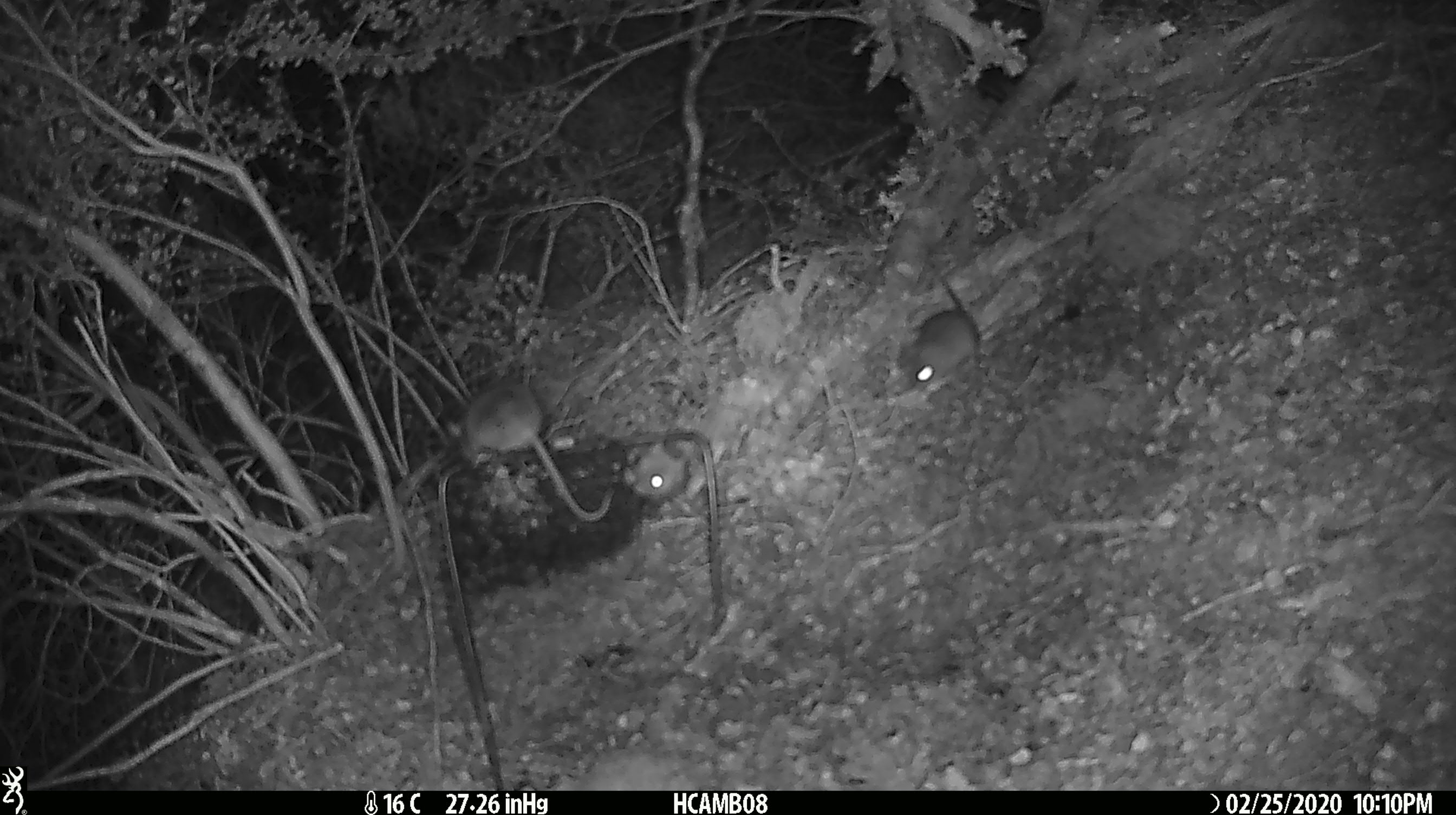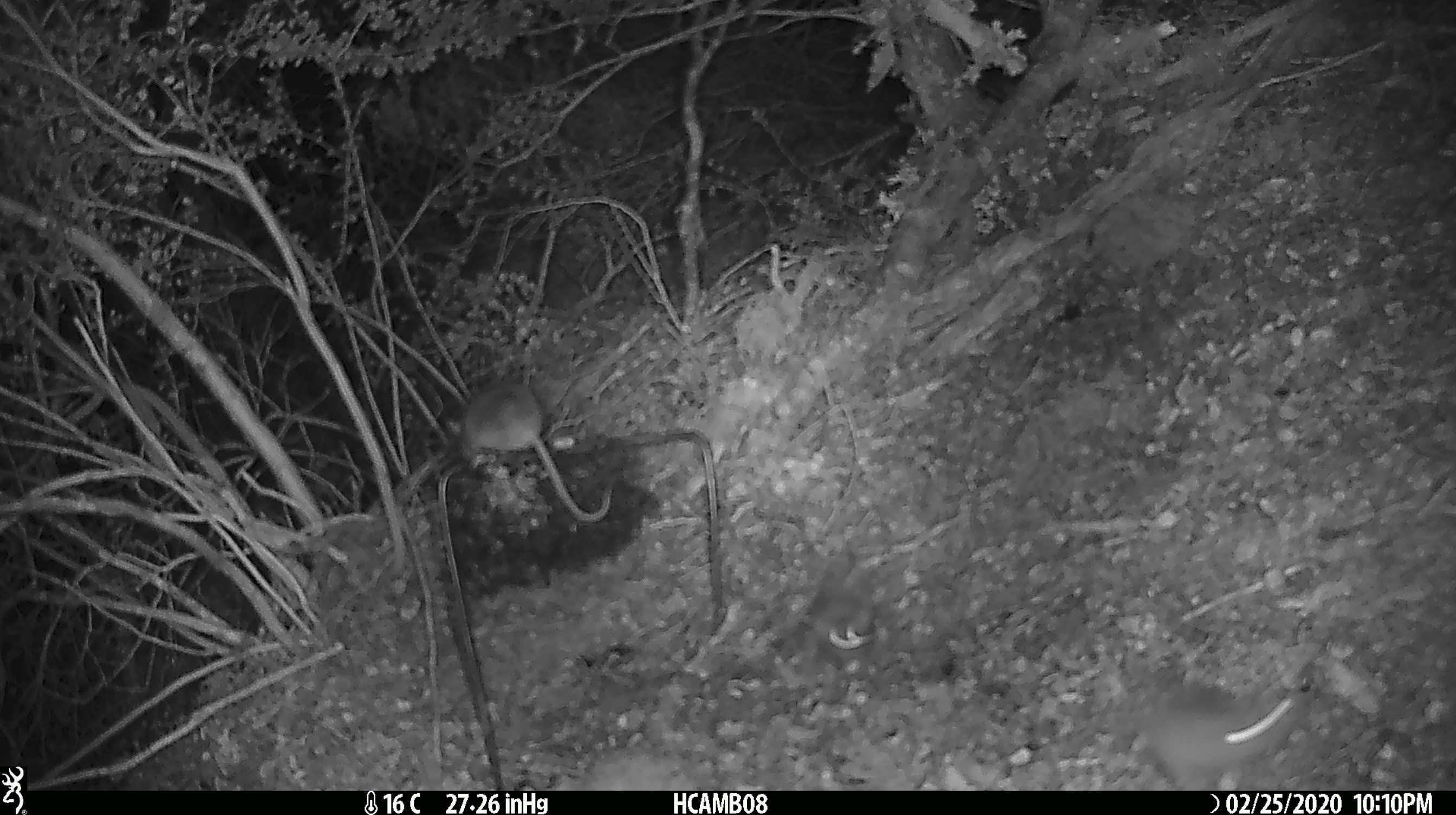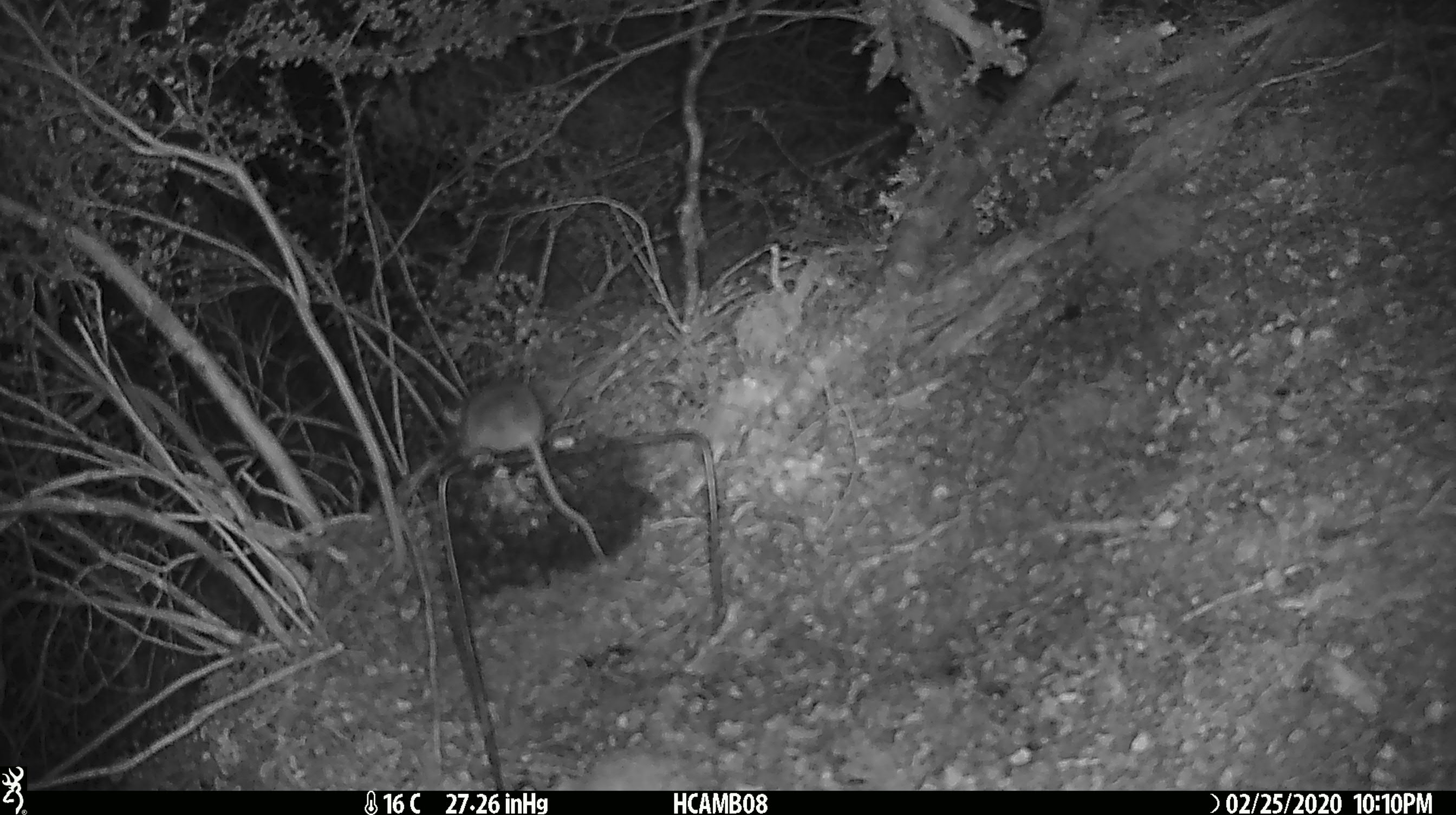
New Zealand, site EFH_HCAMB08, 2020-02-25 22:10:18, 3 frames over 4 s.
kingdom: Animalia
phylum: Chordata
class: Mammalia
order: Rodentia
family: Muridae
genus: Mus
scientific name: Mus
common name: mouse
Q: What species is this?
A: Mouse (Mus).